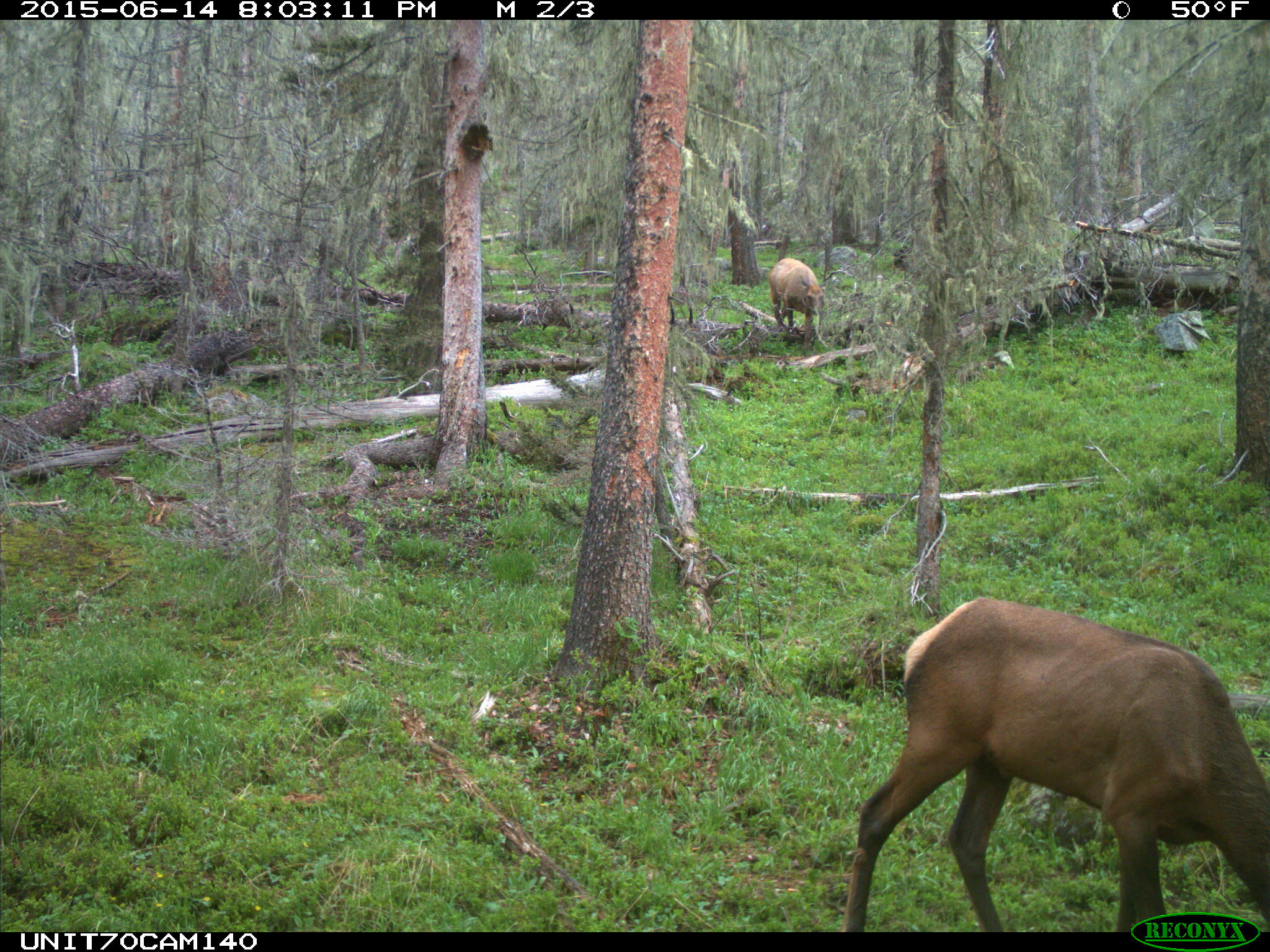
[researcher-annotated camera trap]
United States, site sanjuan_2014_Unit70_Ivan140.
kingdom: Animalia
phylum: Chordata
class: Mammalia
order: Artiodactyla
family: Cervidae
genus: Cervus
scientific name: Cervus elaphus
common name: red deer